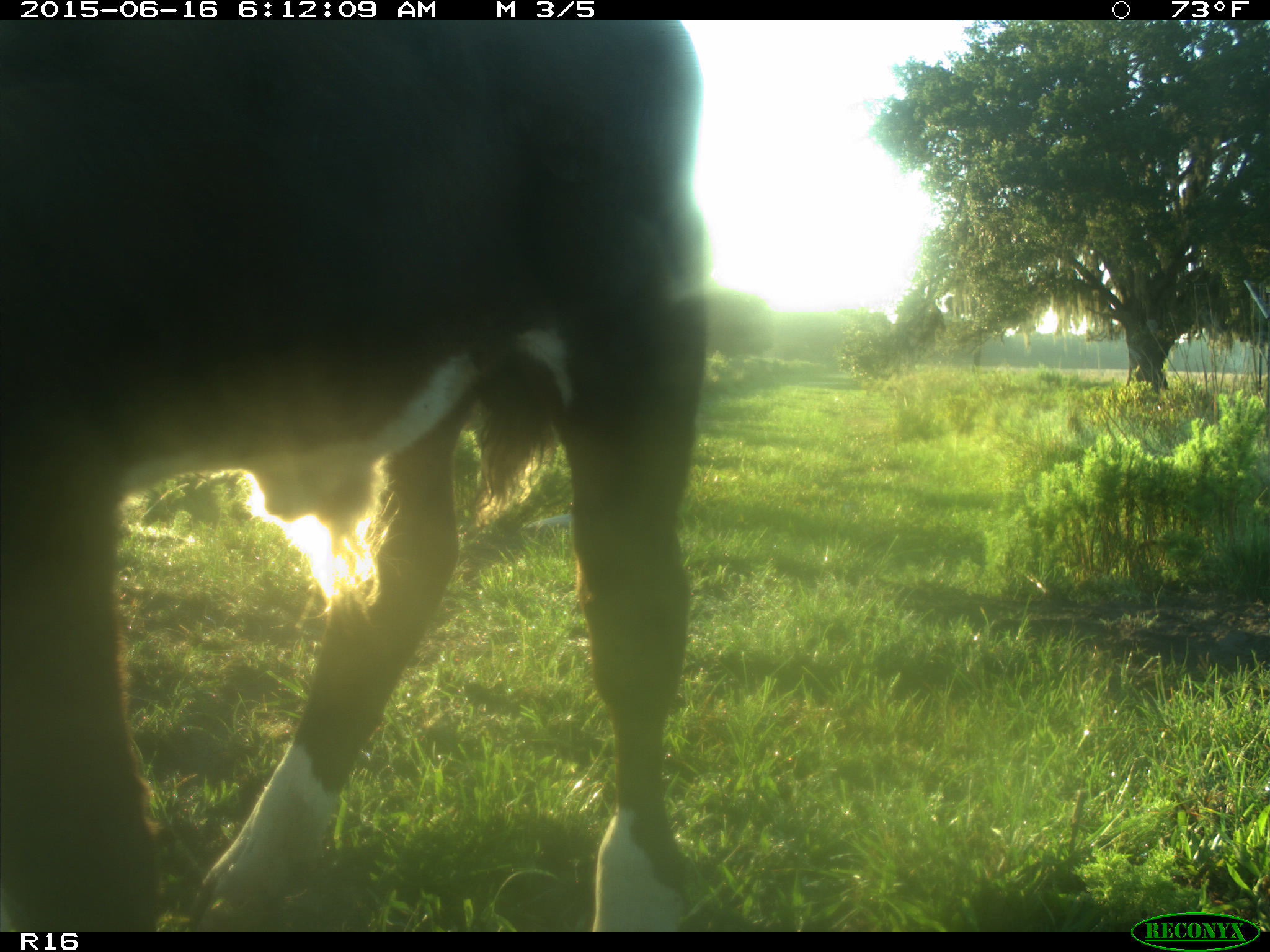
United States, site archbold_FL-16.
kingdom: Animalia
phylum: Chordata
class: Mammalia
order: Artiodactyla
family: Bovidae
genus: Bos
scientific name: Bos taurus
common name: domestic cow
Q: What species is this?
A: Bos taurus (domestic cow).